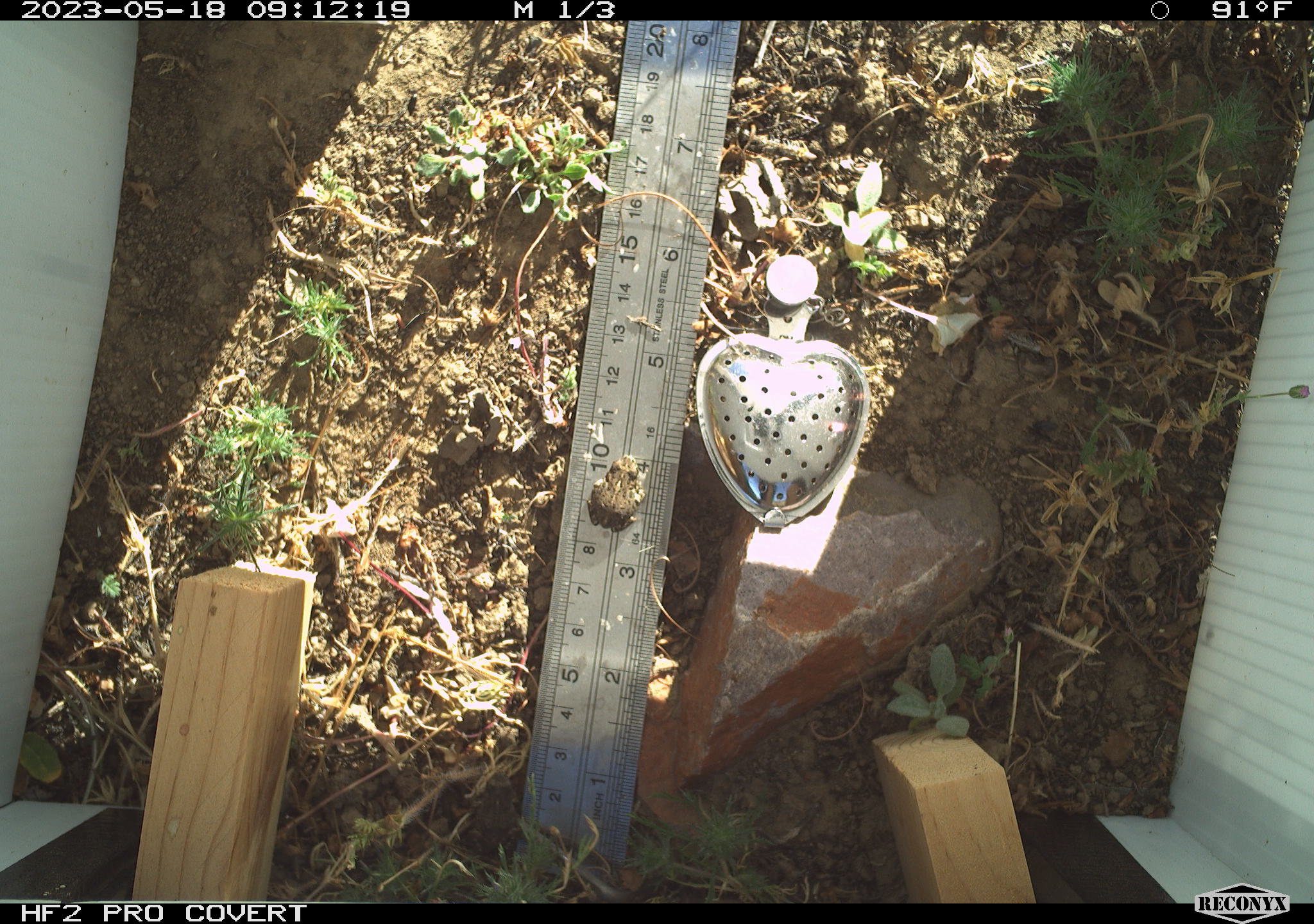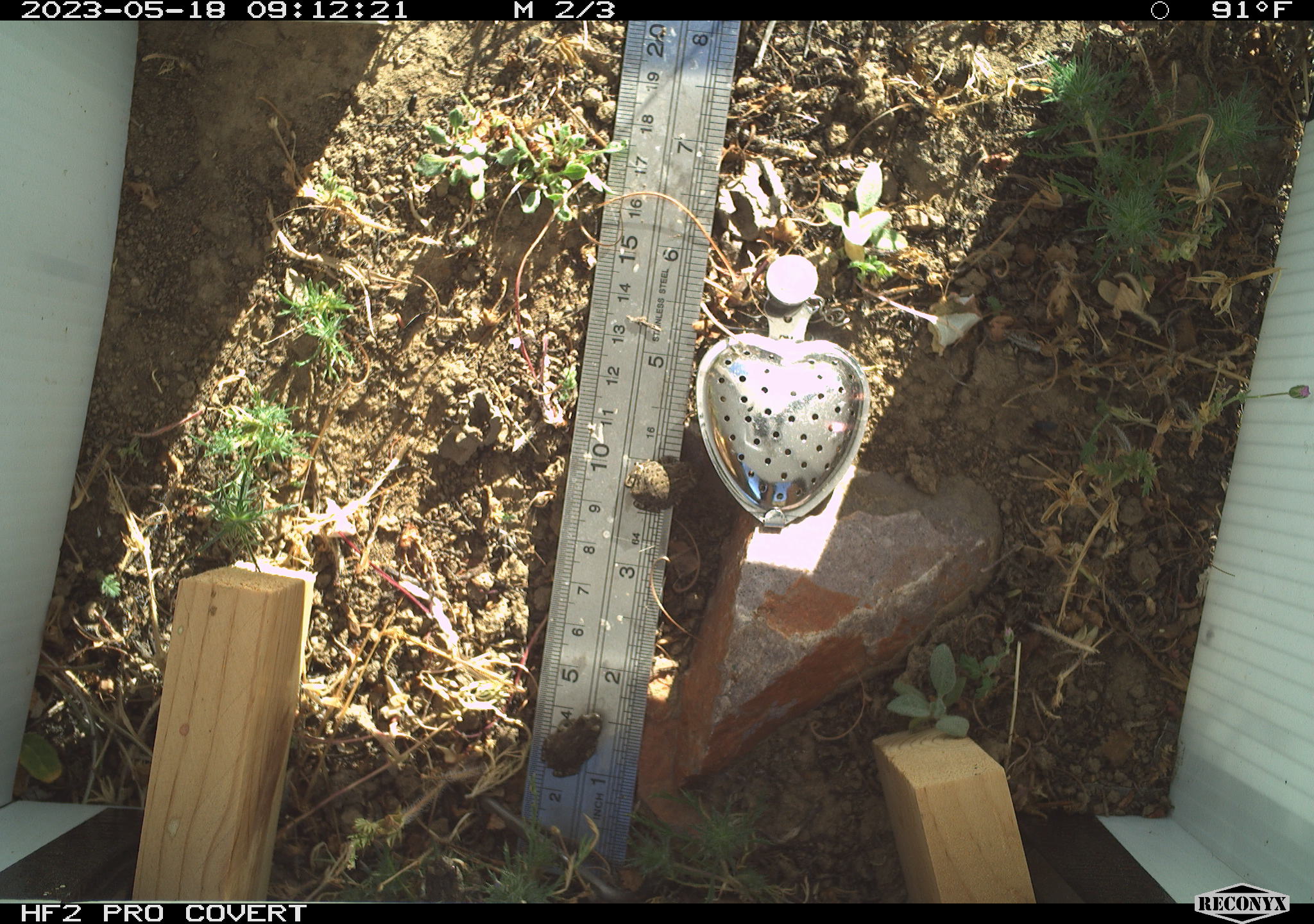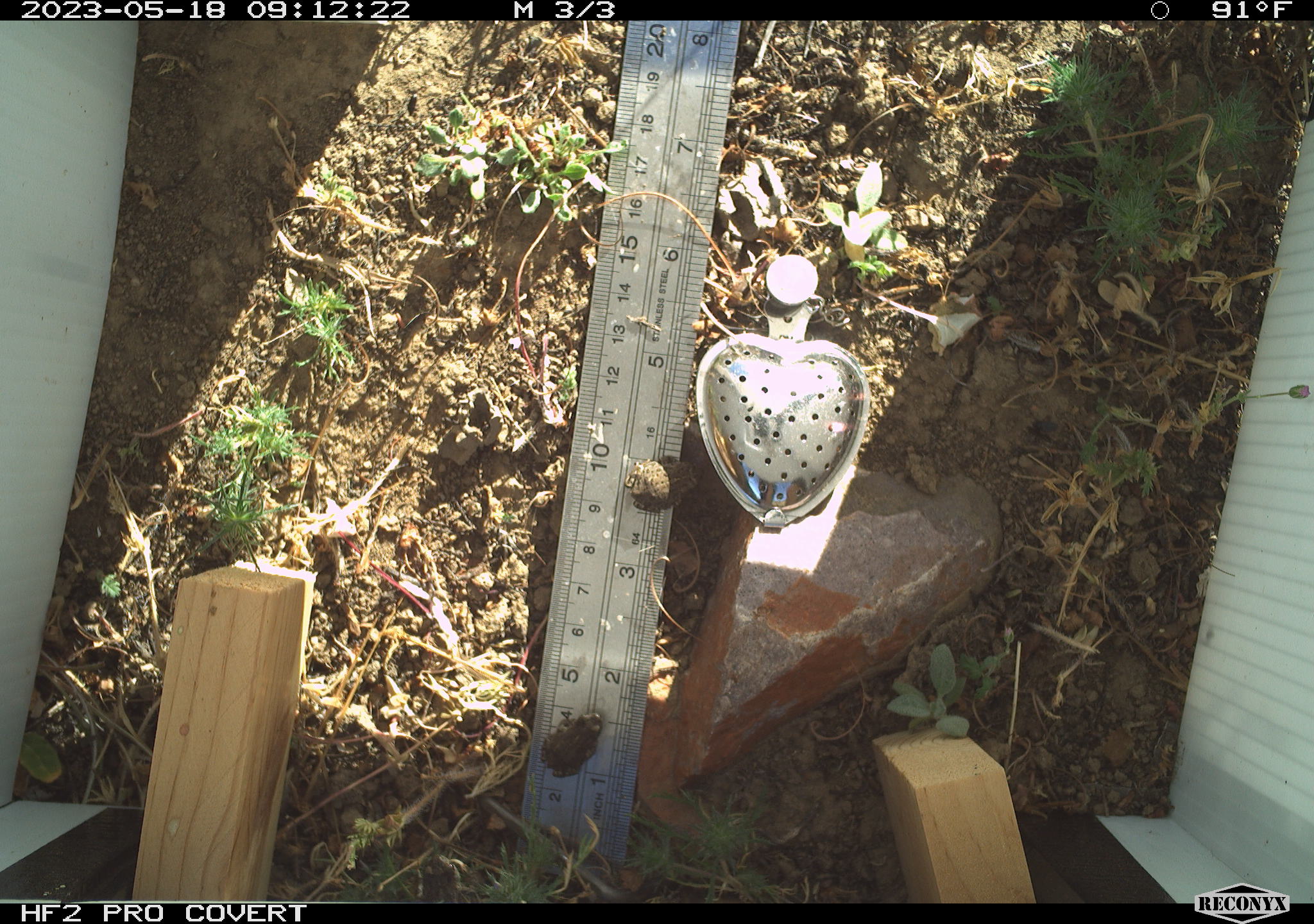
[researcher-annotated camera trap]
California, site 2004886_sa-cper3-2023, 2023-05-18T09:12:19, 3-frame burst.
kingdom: Animalia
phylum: Chordata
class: Amphibia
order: Anura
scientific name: Anura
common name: frogs